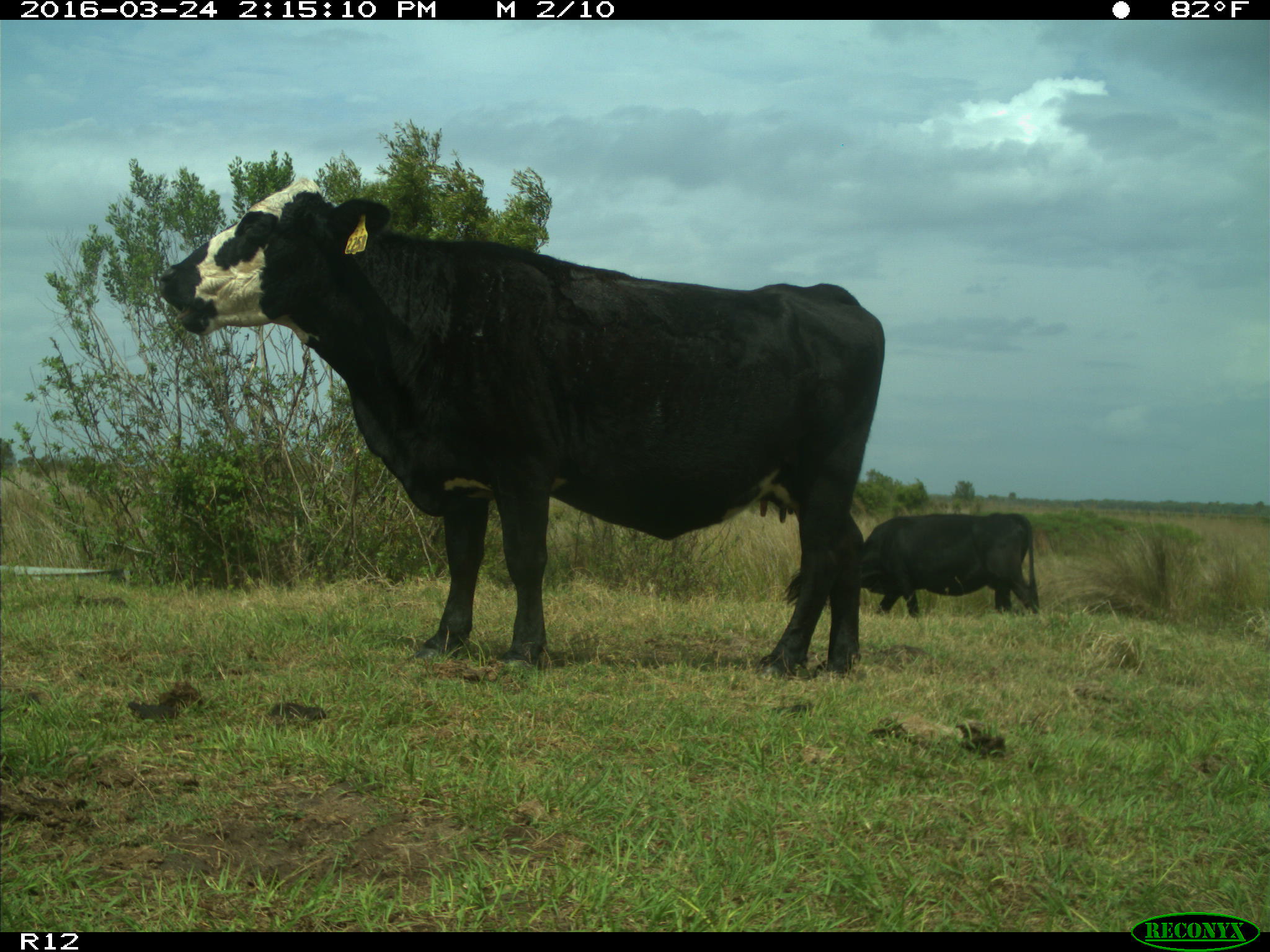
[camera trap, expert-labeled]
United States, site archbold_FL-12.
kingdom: Animalia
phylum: Chordata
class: Mammalia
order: Artiodactyla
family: Bovidae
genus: Bos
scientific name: Bos taurus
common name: domestic cow